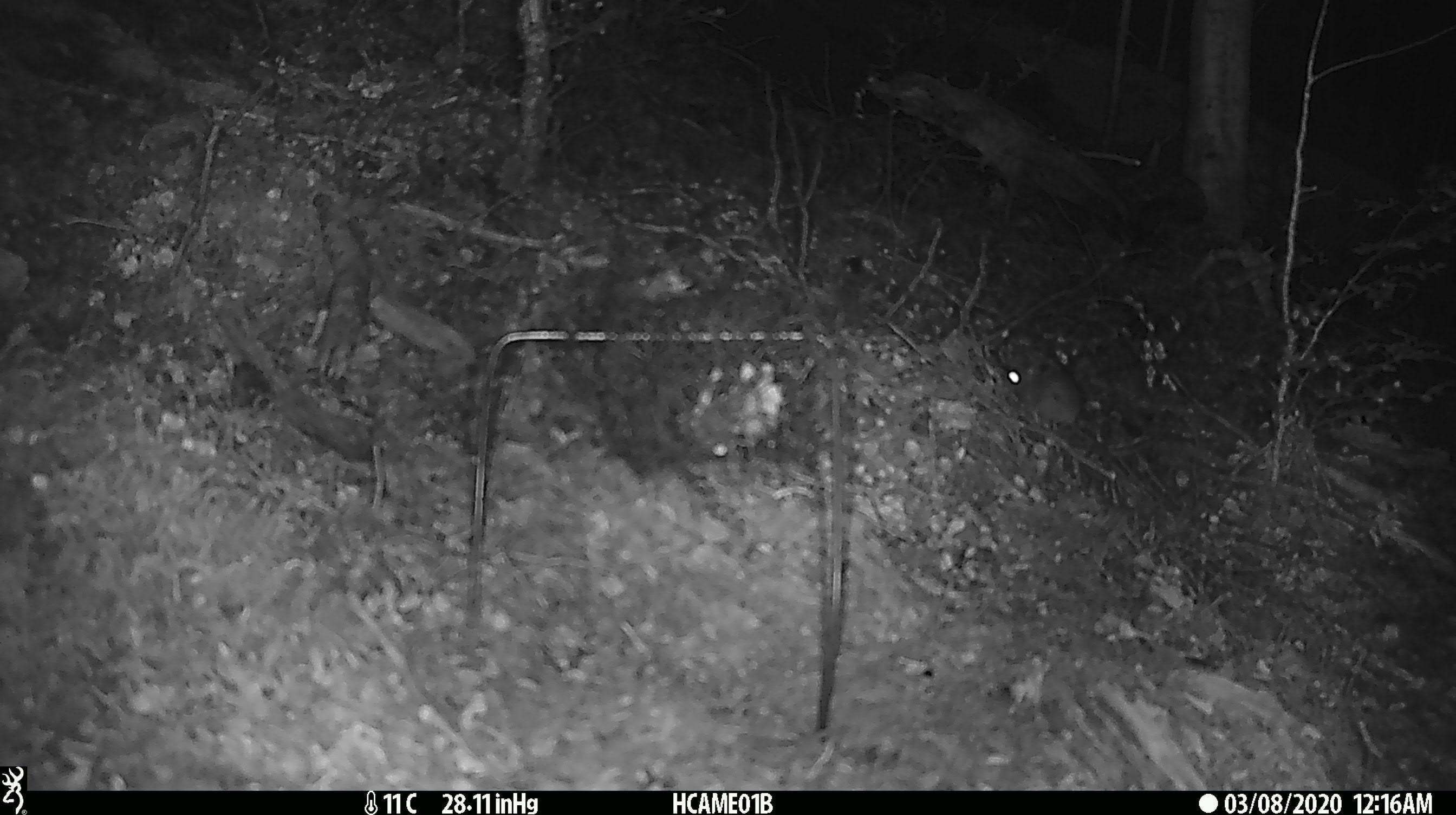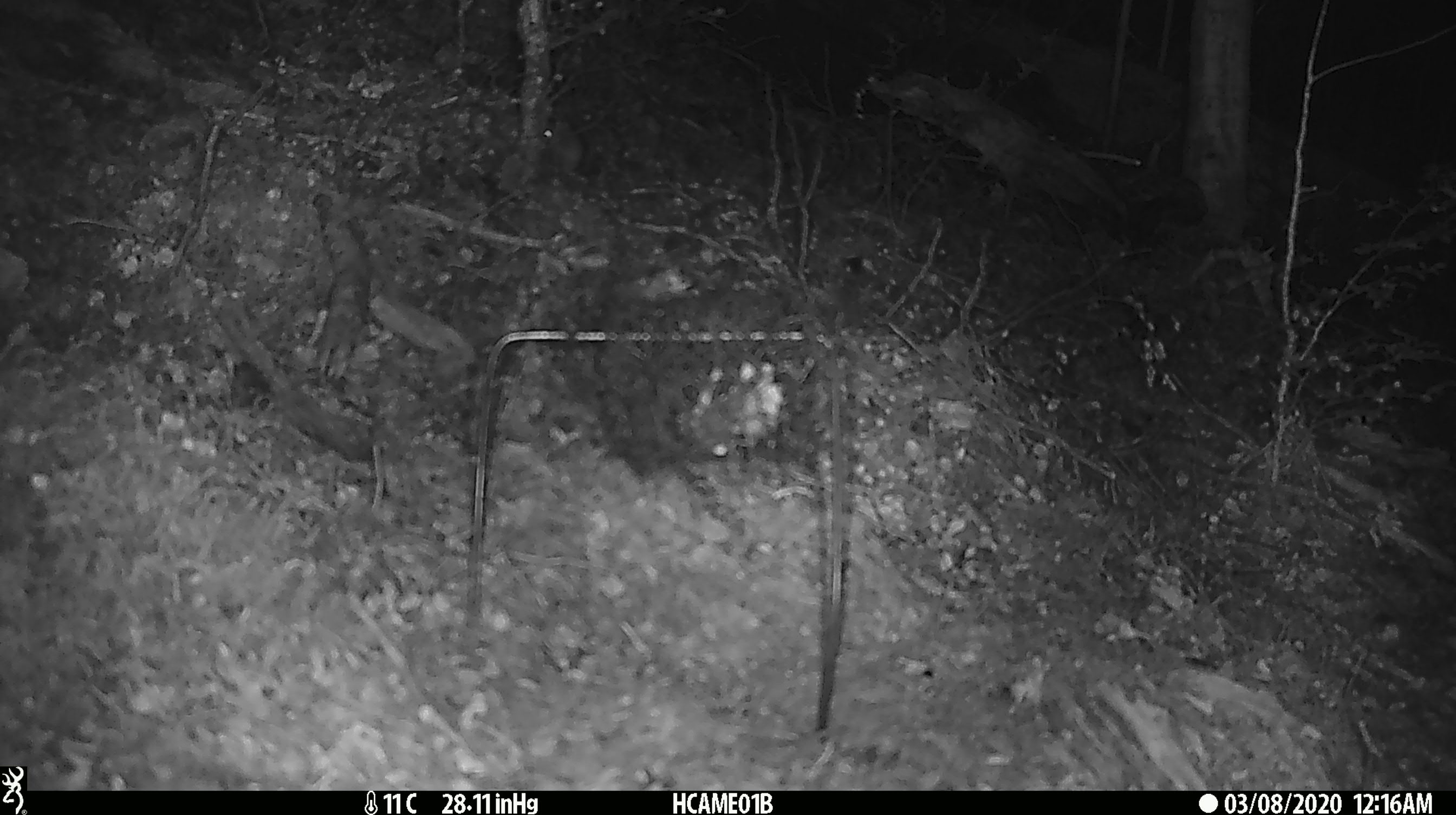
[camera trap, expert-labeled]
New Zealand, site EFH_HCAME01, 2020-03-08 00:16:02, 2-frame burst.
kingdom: Animalia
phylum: Chordata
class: Mammalia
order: Rodentia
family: Muridae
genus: Mus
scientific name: Mus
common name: mouse